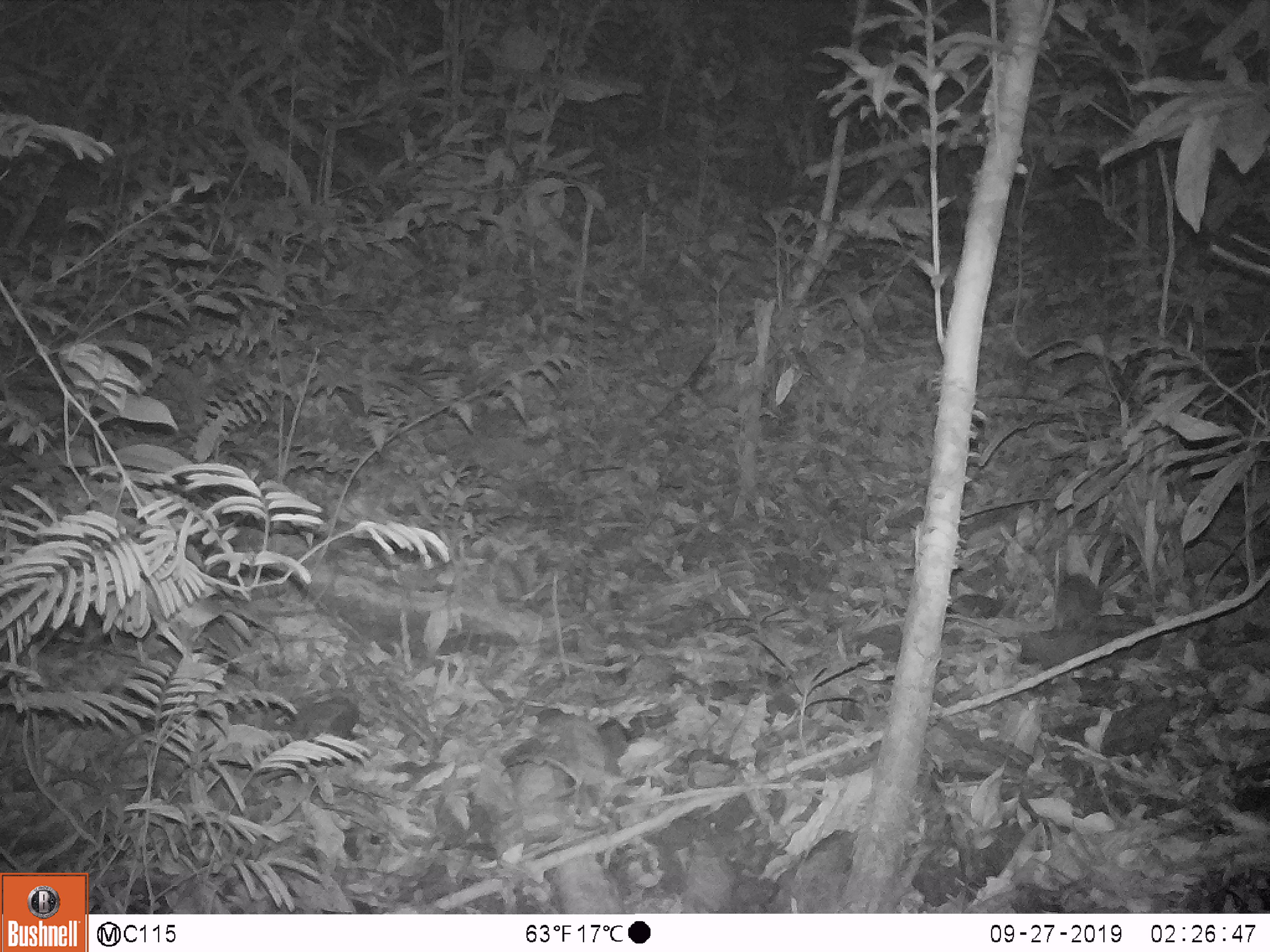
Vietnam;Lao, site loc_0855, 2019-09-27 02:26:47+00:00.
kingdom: Animalia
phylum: Chordata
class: Mammalia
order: Rodentia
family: Muridae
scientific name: Muridae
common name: old-world mice and rats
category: unidentified murid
Unidentified murid (old-world mice and rats) (Muridae). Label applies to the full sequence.